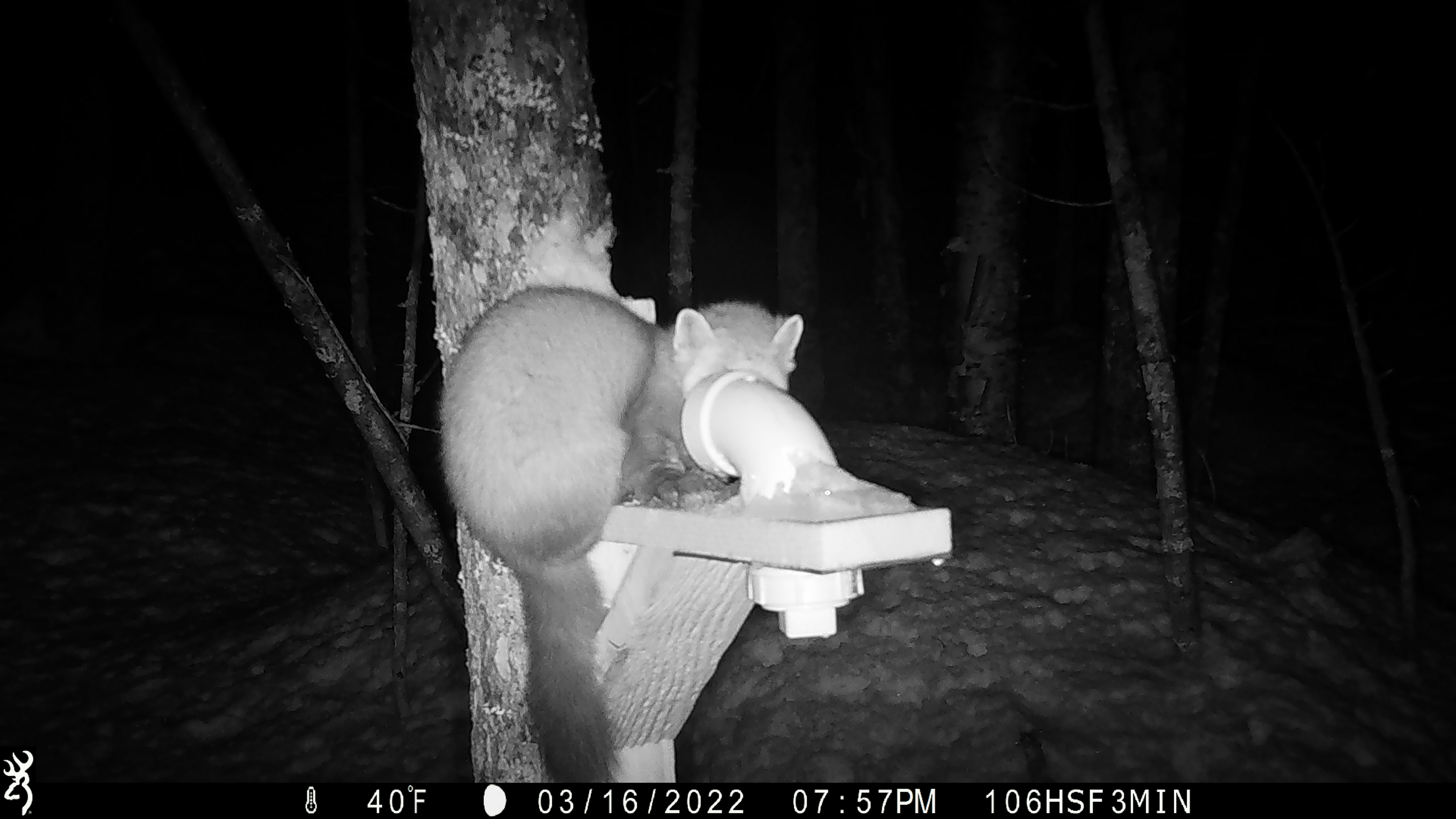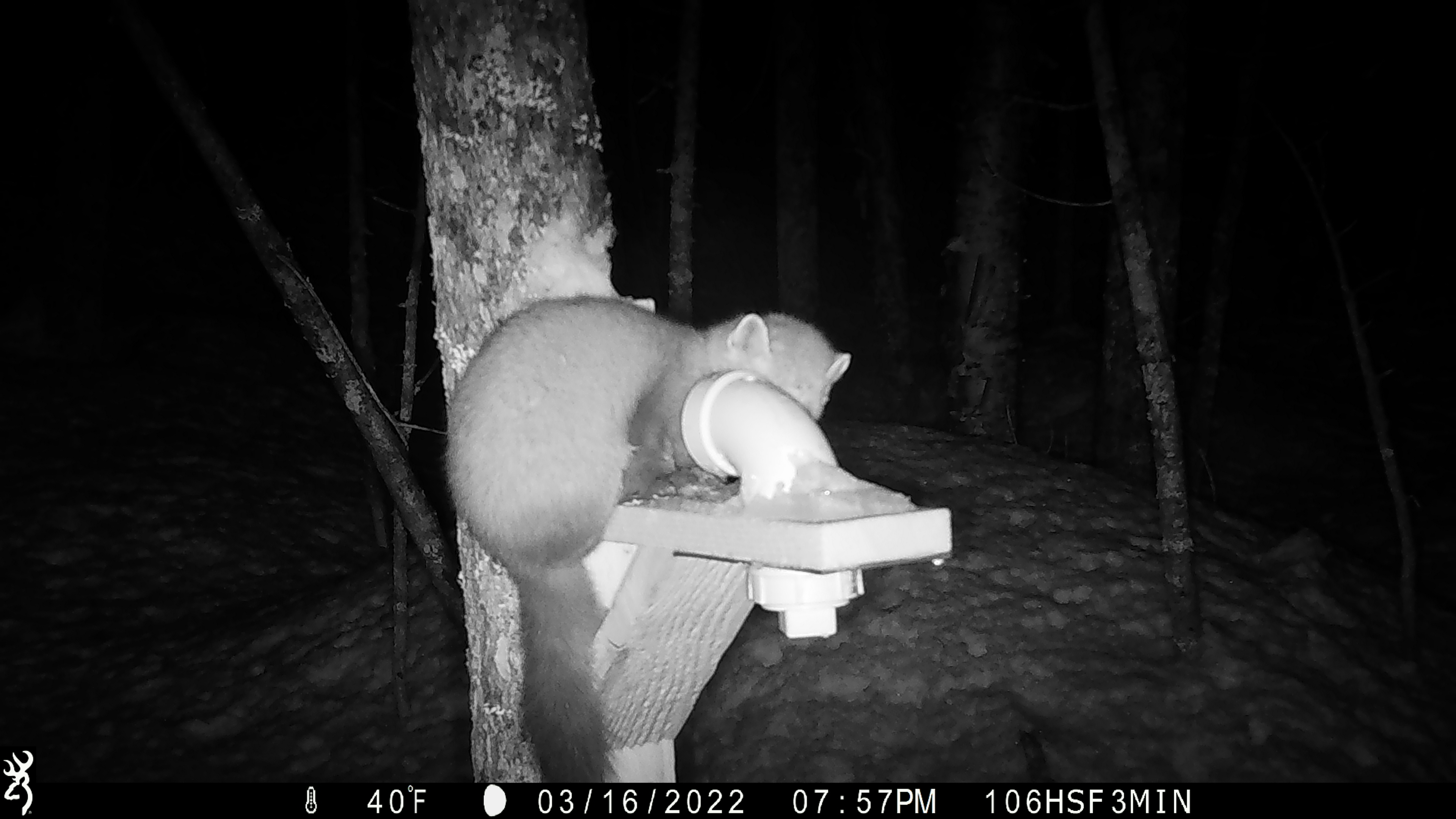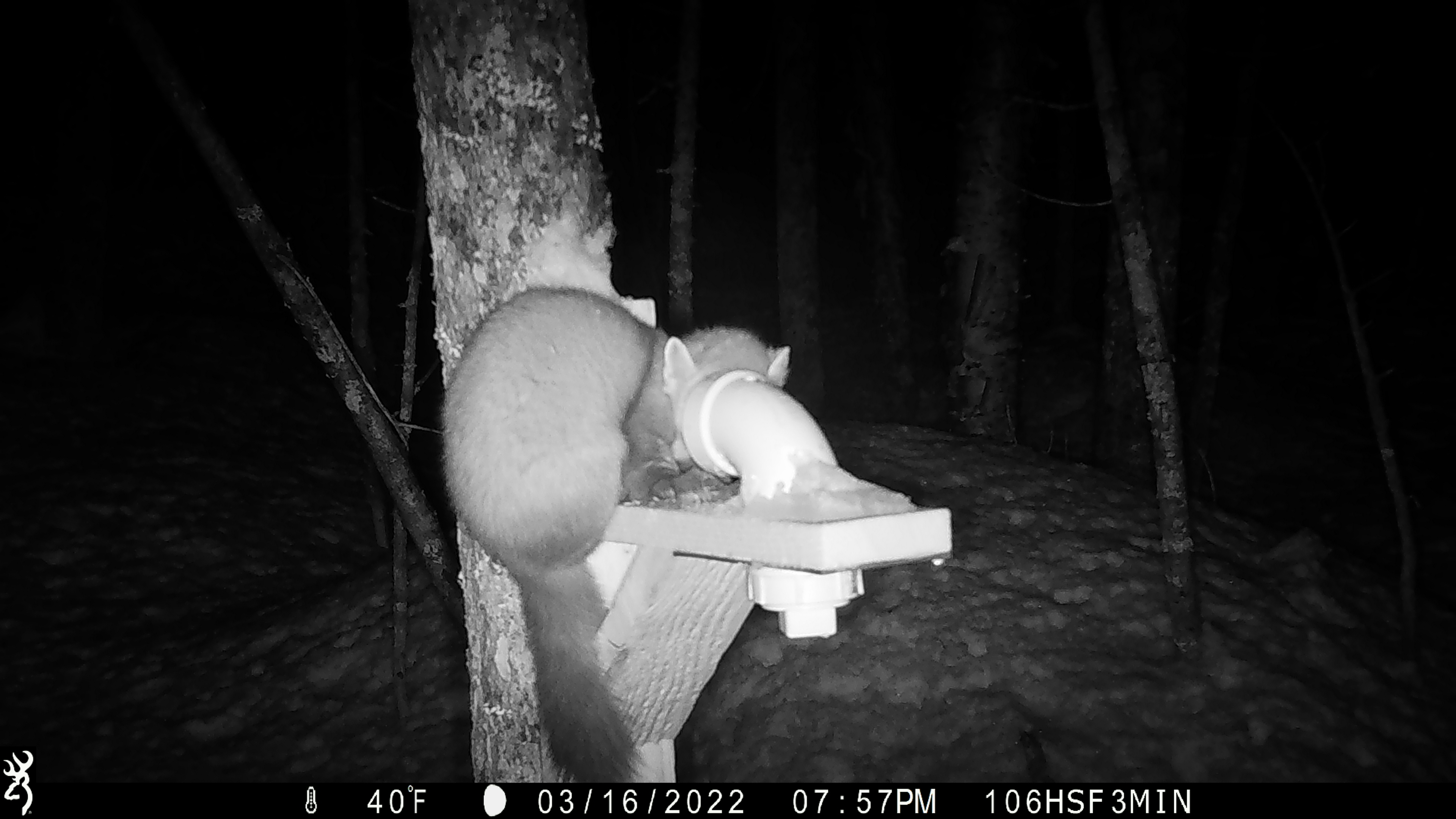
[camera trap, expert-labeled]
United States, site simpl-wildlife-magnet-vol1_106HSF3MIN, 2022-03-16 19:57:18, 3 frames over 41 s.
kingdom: Animalia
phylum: Chordata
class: Mammalia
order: Carnivora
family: Mustelidae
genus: Martes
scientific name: Martes americana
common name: american marten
American marten (Martes americana).